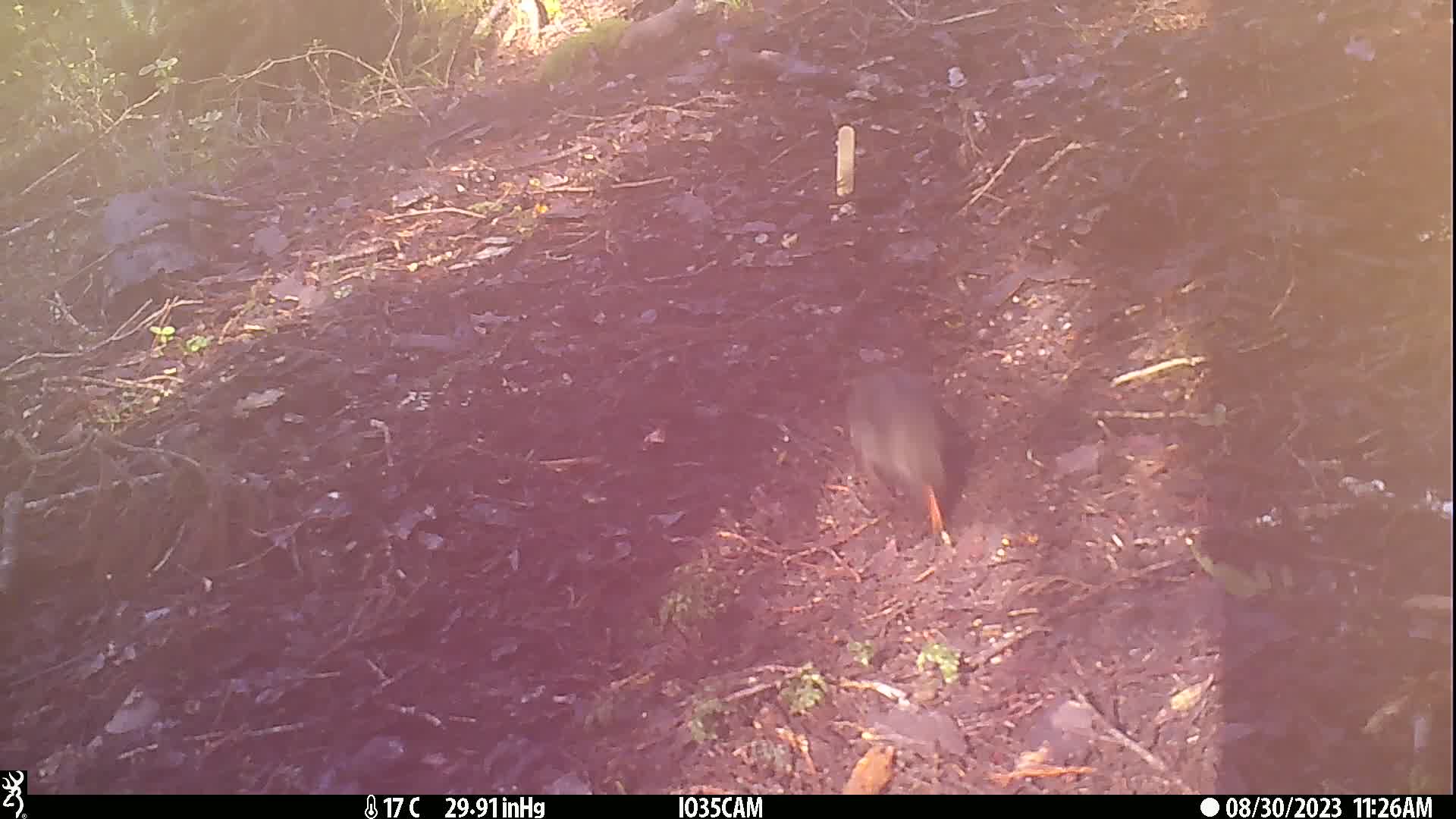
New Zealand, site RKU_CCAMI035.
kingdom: Animalia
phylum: Chordata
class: Aves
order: Passeriformes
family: Turdidae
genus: Turdus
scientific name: Turdus merula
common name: eurasian blackbird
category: blackbird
Blackbird (eurasian blackbird) (Turdus merula).